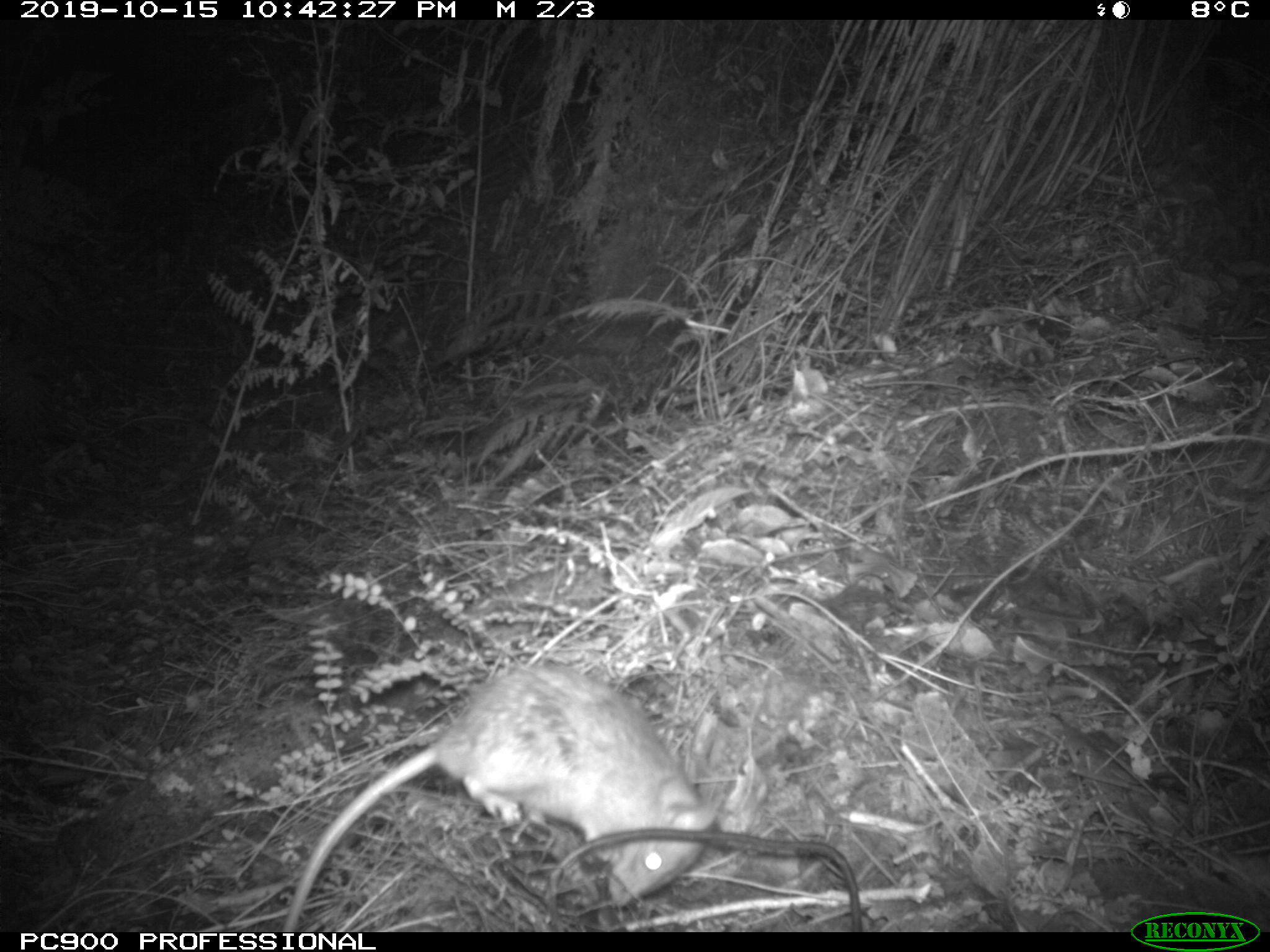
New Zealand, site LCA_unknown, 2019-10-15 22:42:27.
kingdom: Animalia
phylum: Chordata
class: Mammalia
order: Rodentia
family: Muridae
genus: Rattus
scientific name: Rattus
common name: rat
Rat (Rattus).